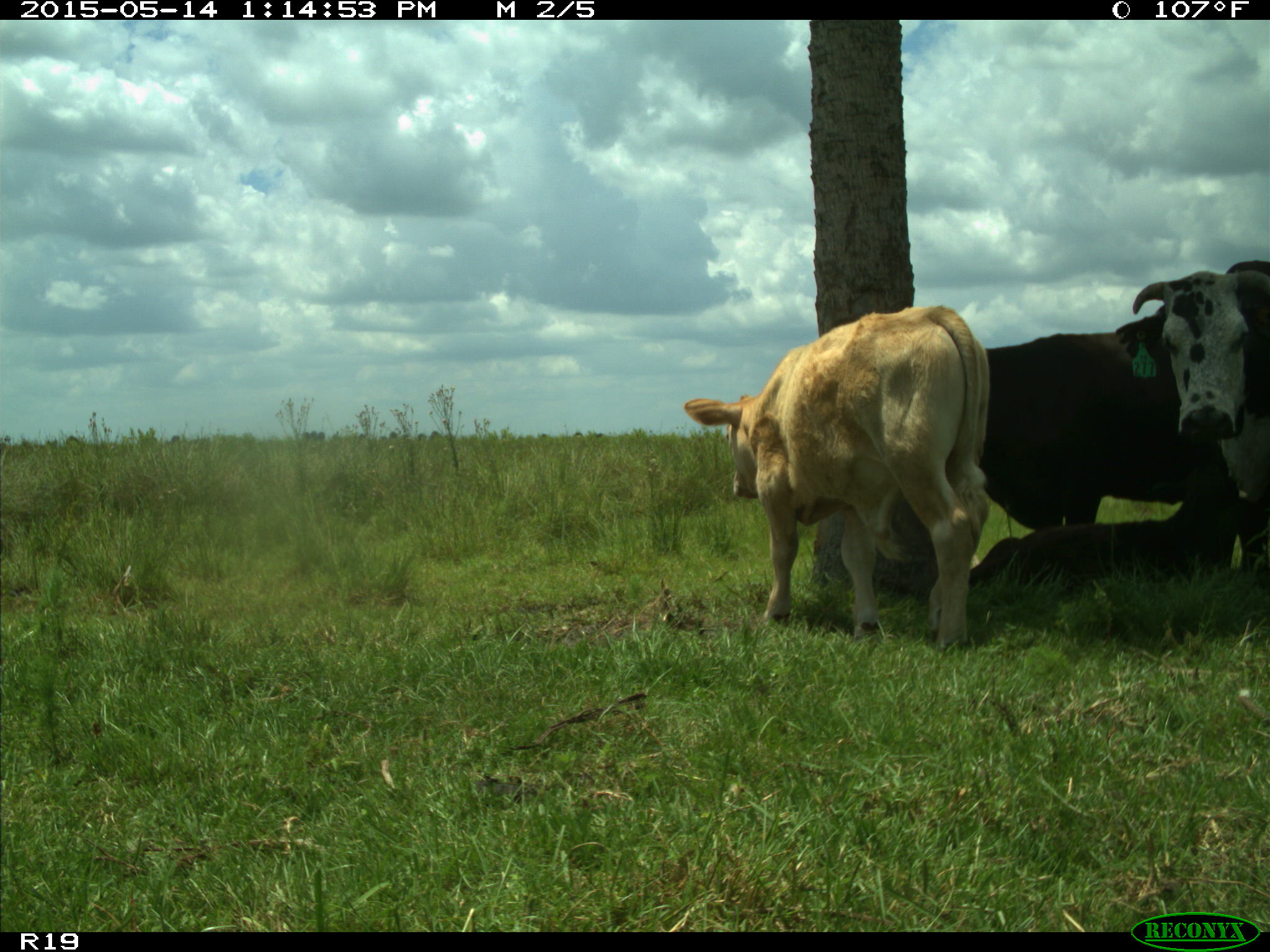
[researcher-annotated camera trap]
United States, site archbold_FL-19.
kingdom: Animalia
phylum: Chordata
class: Mammalia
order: Artiodactyla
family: Bovidae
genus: Bos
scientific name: Bos taurus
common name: domestic cow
Bos taurus (domestic cow).